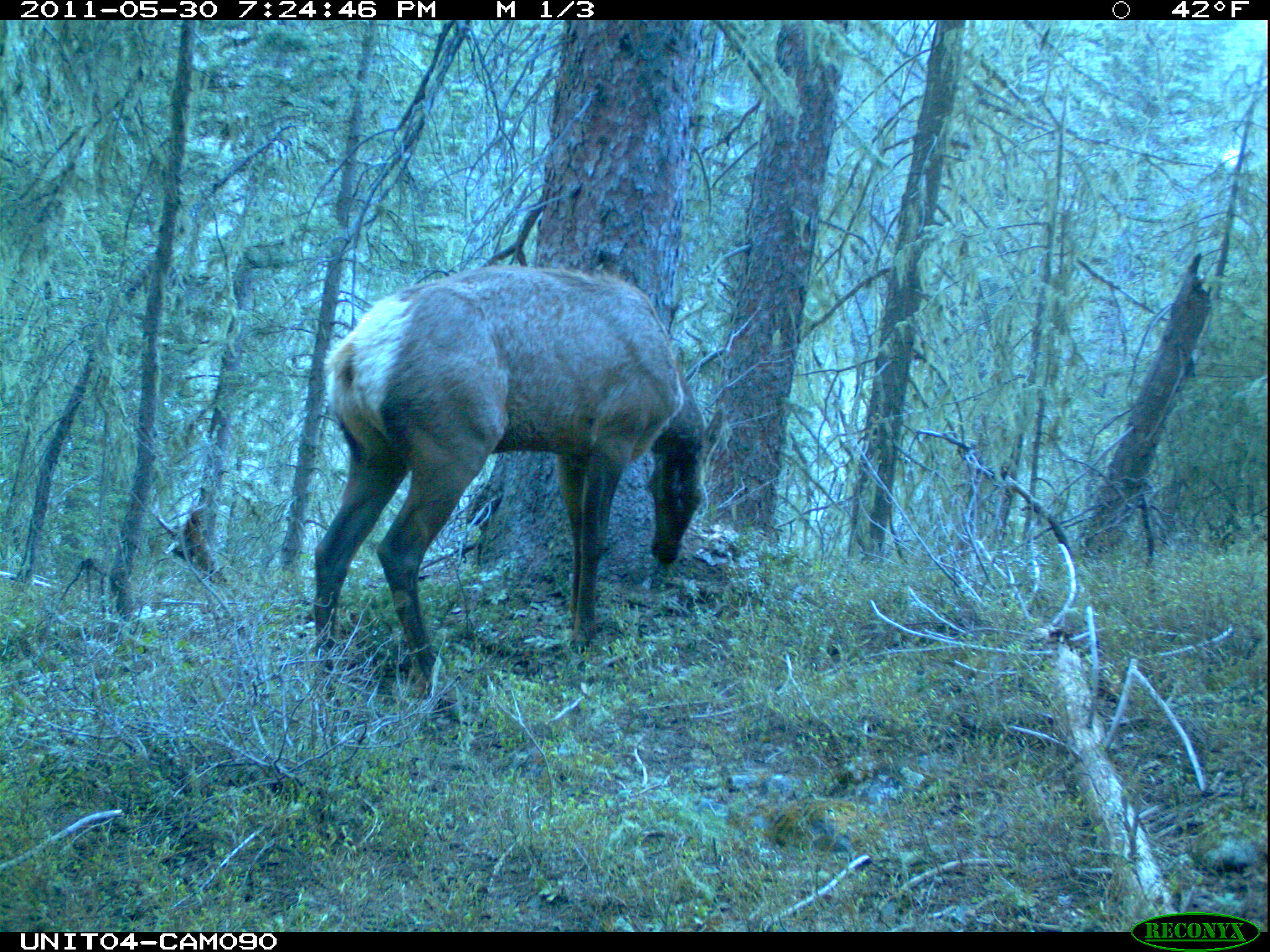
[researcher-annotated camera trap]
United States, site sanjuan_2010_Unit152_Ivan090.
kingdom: Animalia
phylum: Chordata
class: Mammalia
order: Artiodactyla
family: Cervidae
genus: Cervus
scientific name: Cervus elaphus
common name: red deer